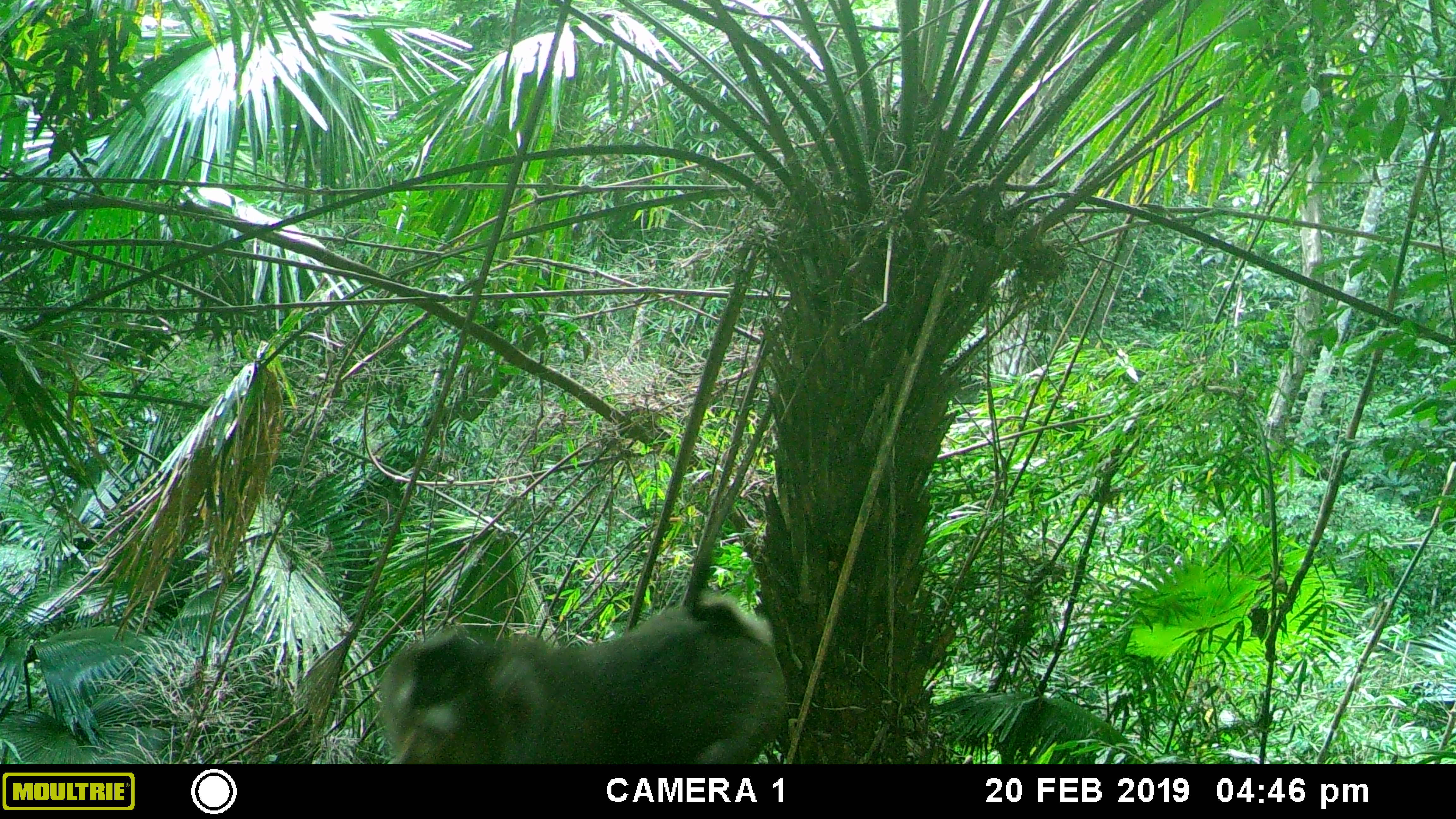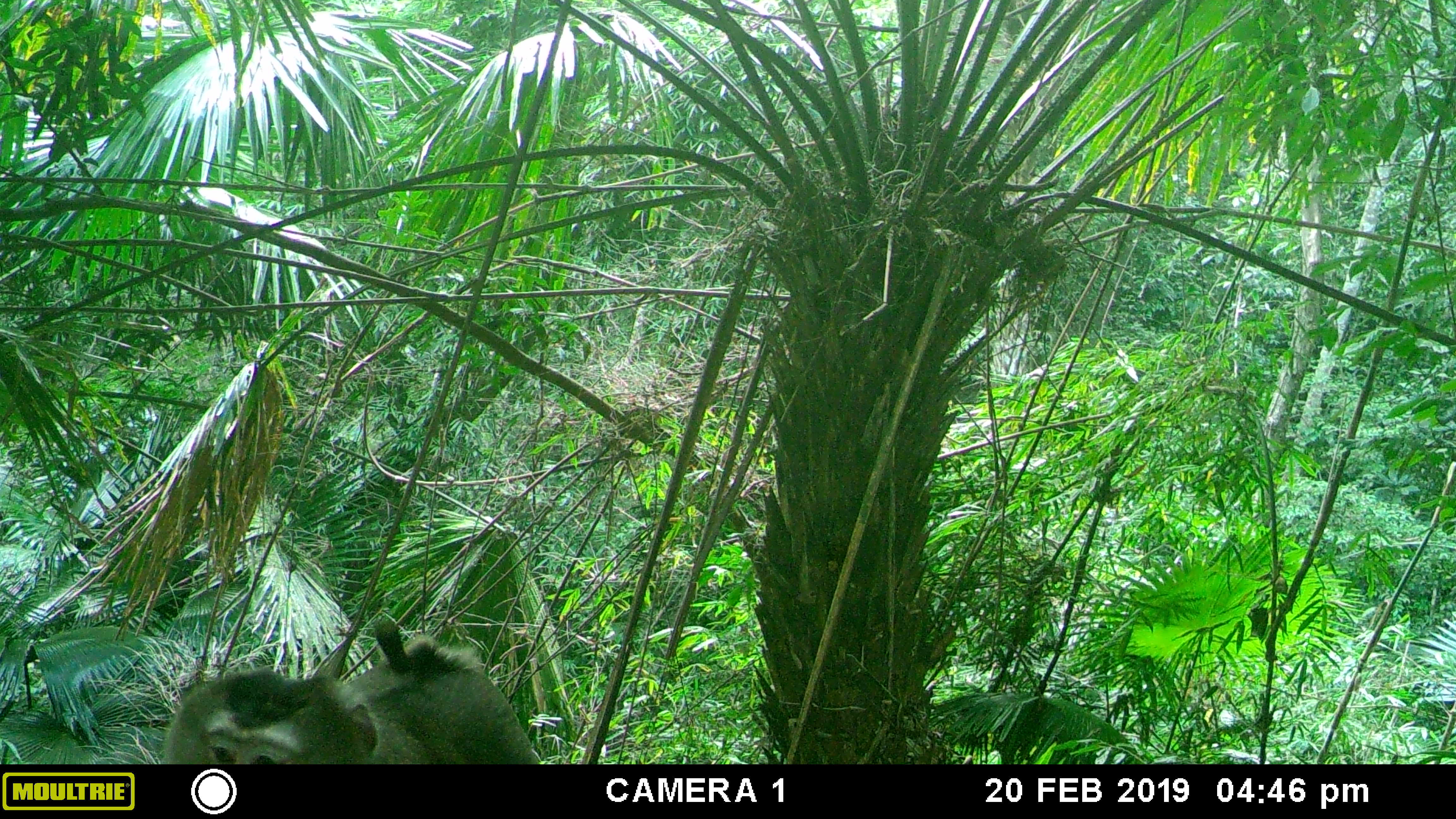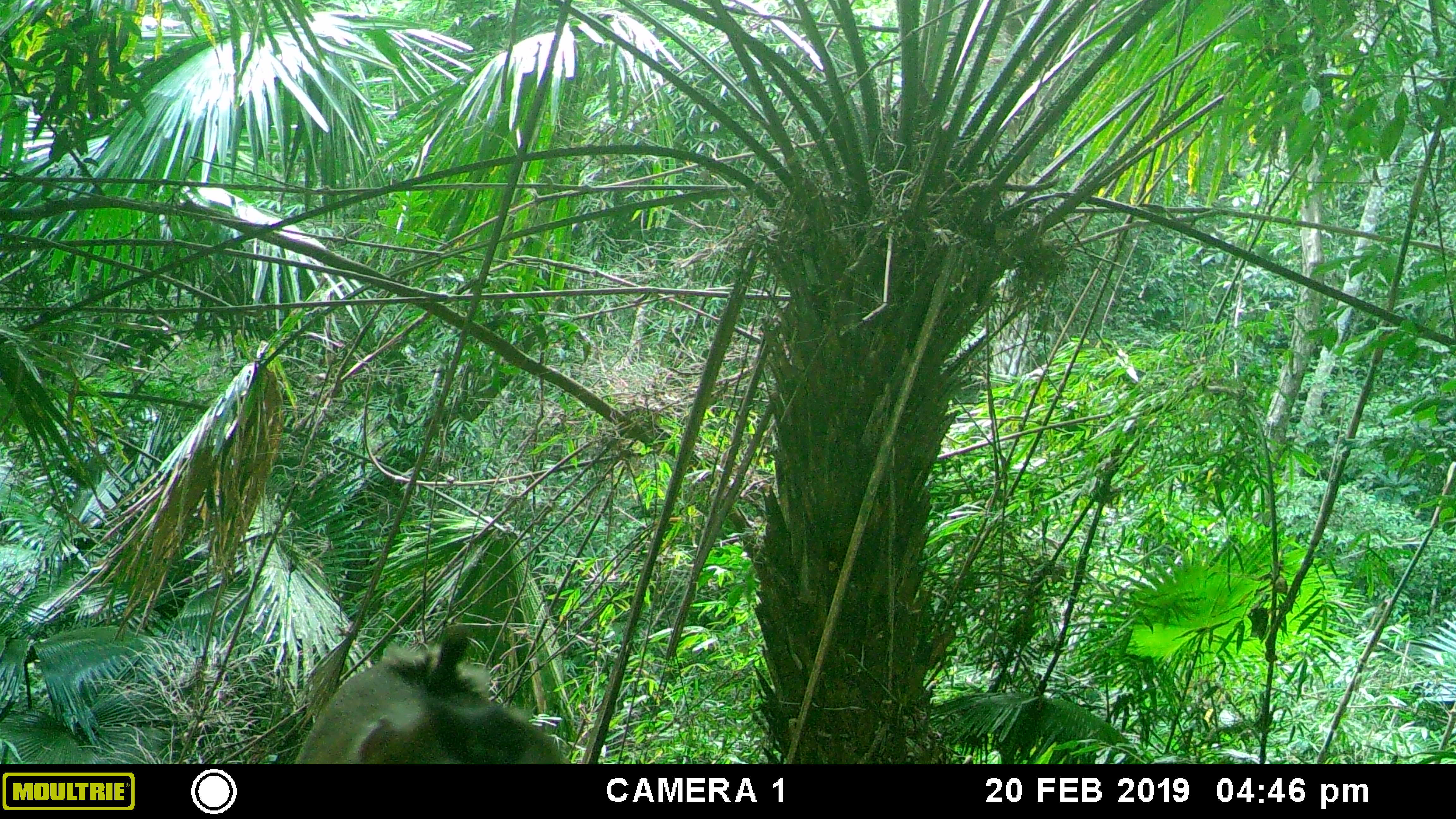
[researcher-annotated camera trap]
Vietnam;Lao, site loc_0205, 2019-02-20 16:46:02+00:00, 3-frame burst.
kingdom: Animalia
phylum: Chordata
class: Mammalia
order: Primates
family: Cercopithecidae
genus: Macaca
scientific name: Macaca nemestrina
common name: pig-tailed macaque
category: pig tailed macaque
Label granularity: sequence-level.